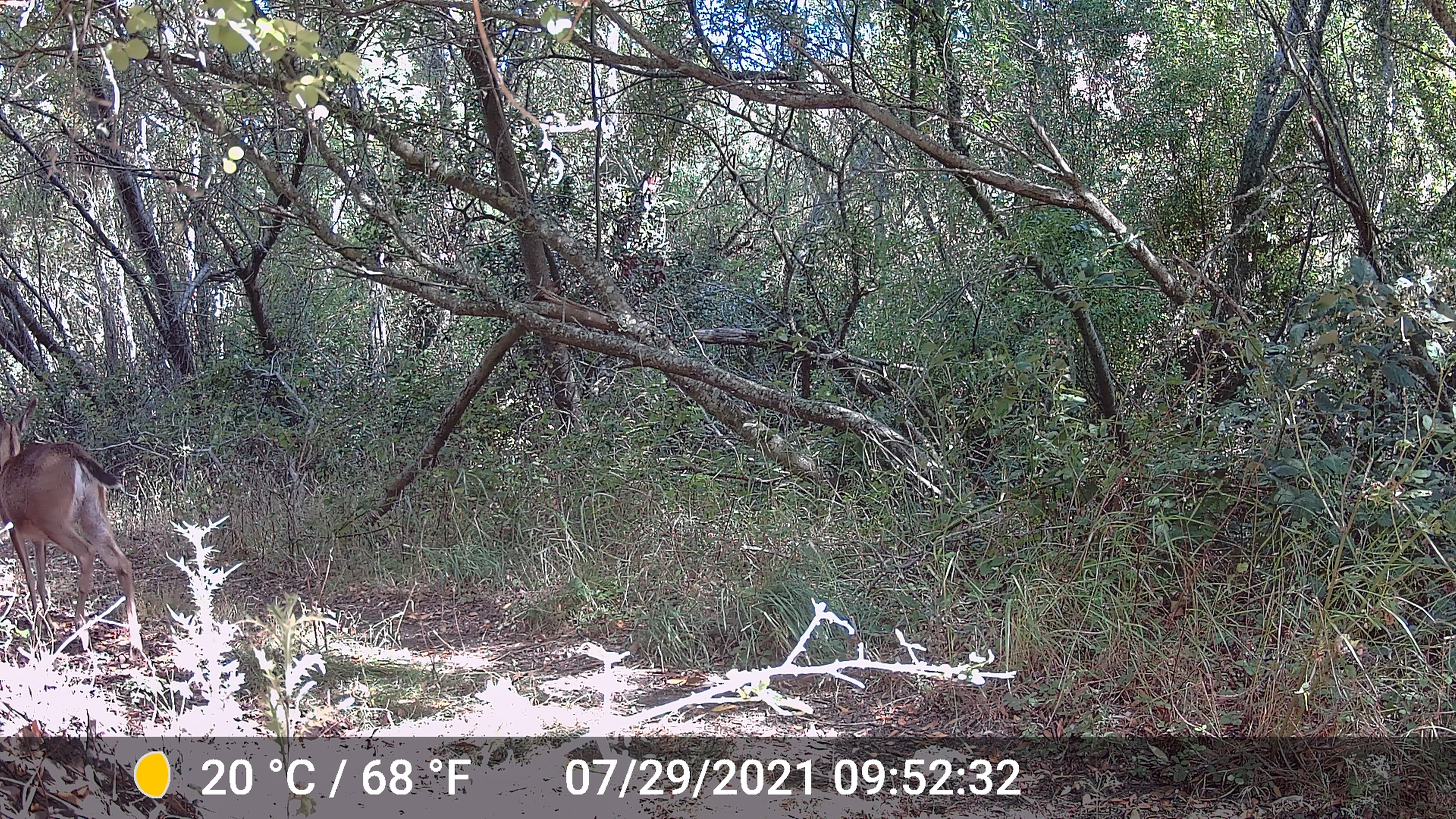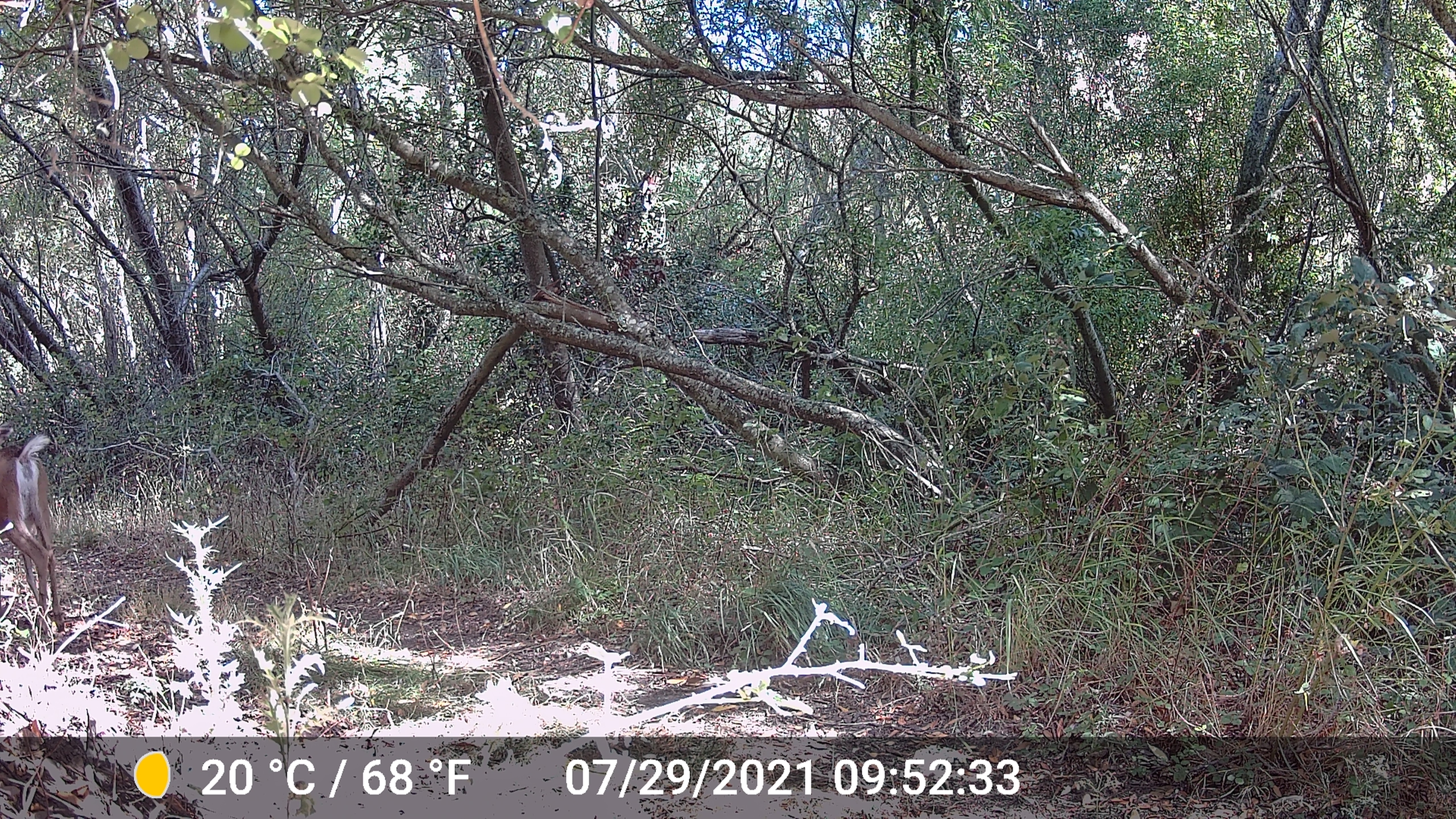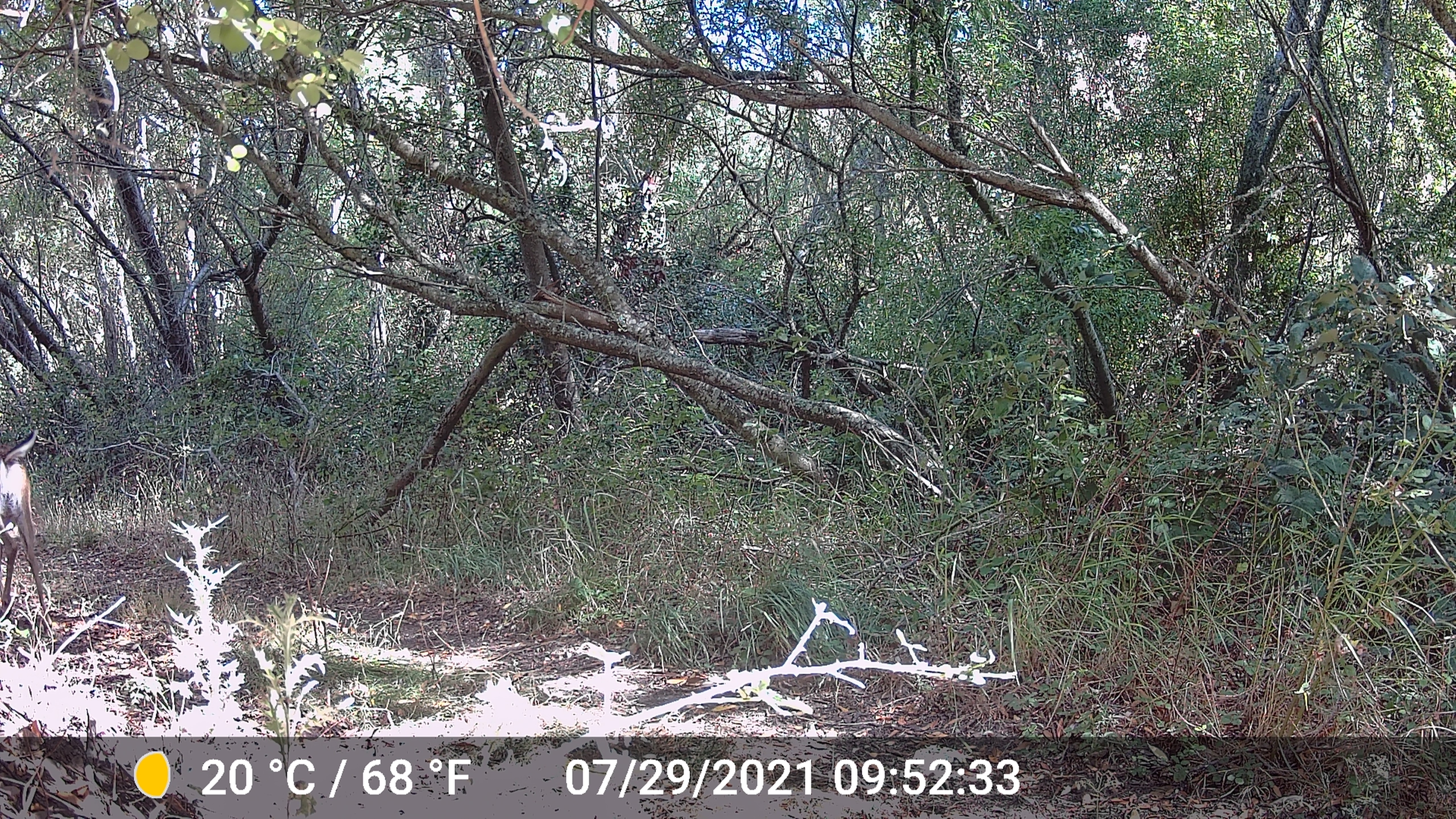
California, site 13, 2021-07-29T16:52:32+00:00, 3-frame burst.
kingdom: Animalia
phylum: Chordata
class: Mammalia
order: Artiodactyla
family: Cervidae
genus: Odocoileus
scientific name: Odocoileus hemionus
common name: mule deer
Mule deer (Odocoileus hemionus).